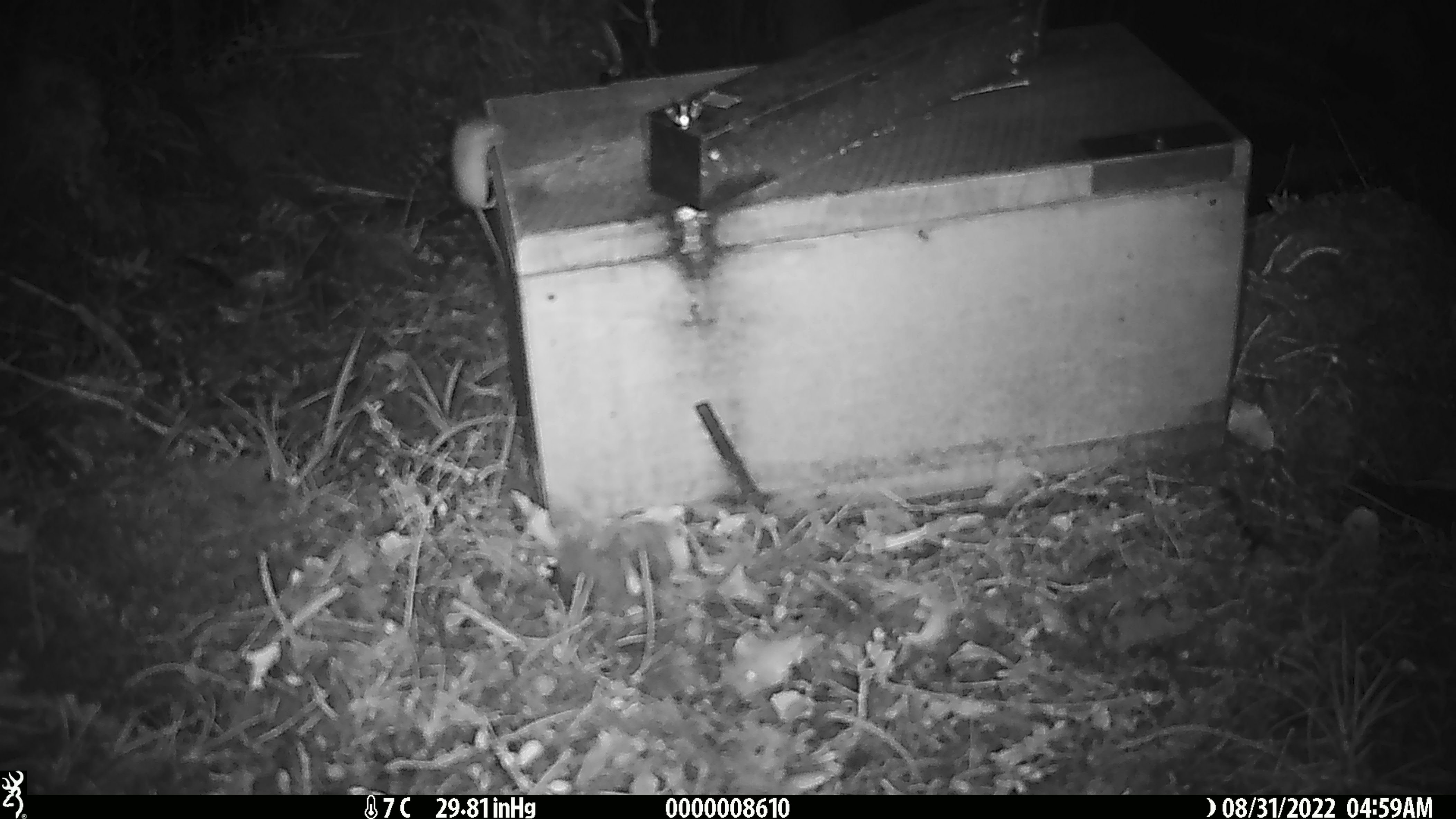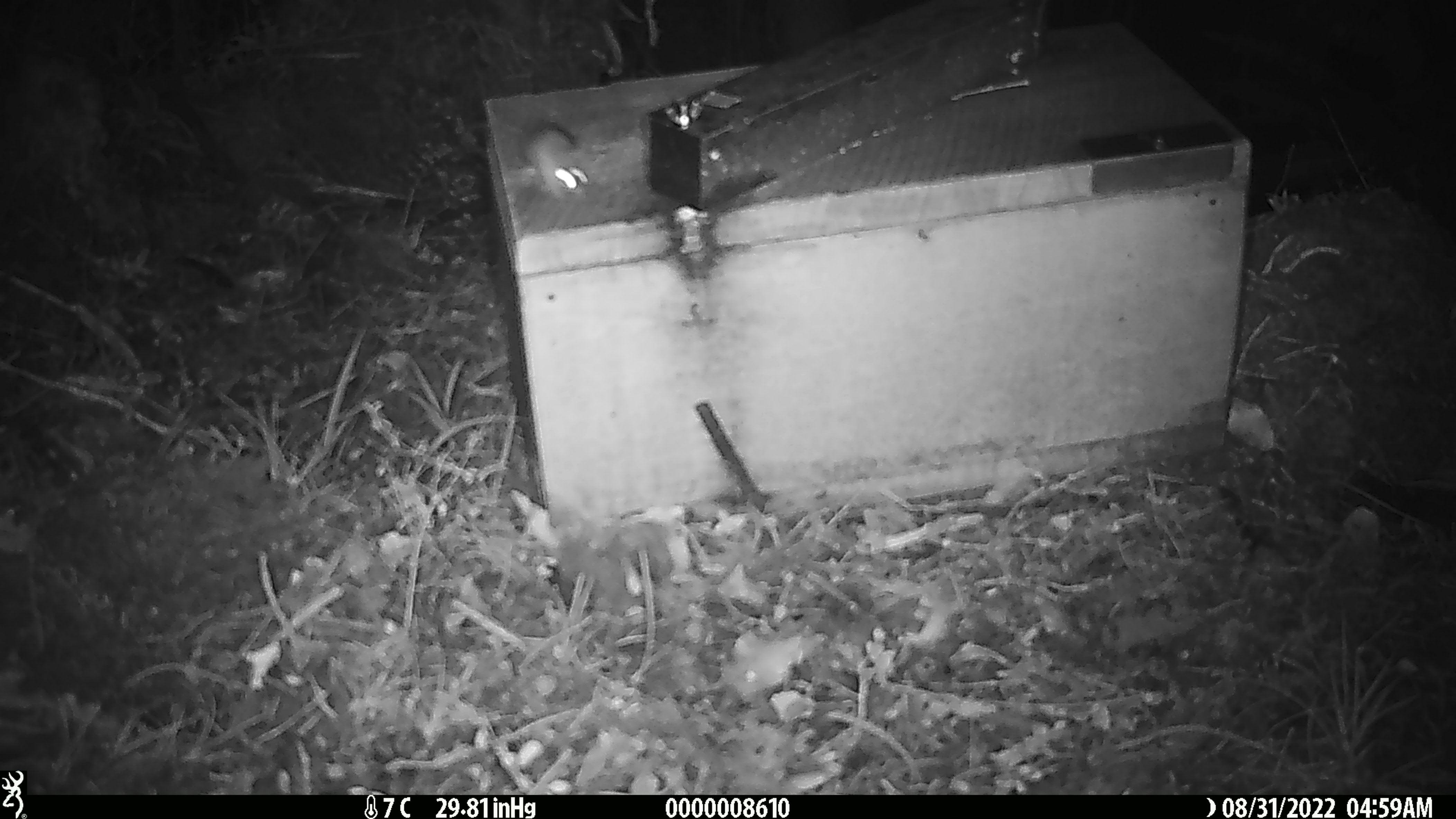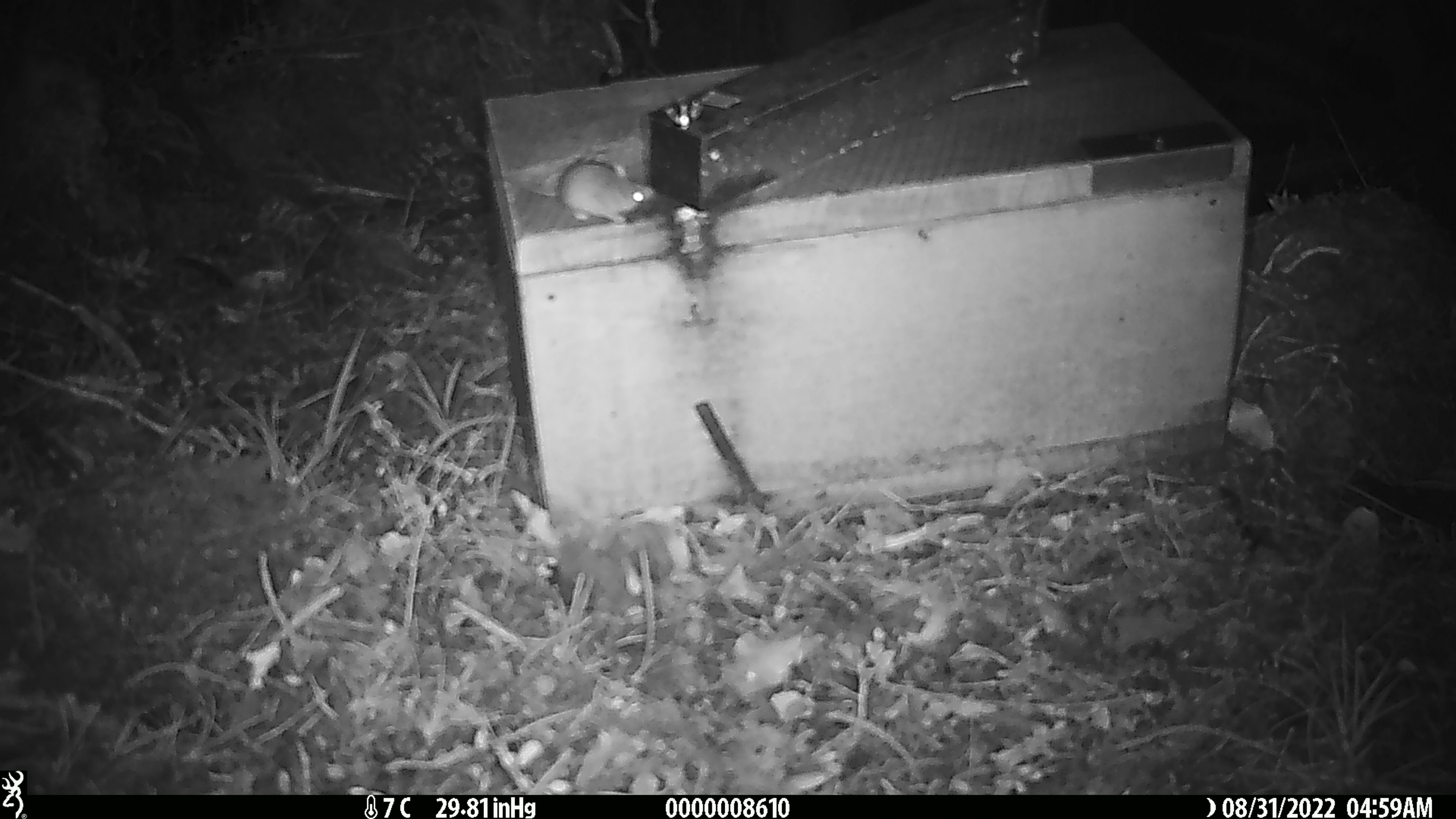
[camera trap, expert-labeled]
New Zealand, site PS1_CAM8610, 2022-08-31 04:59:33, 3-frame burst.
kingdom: Animalia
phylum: Chordata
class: Mammalia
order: Rodentia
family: Muridae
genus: Mus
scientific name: Mus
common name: mouse